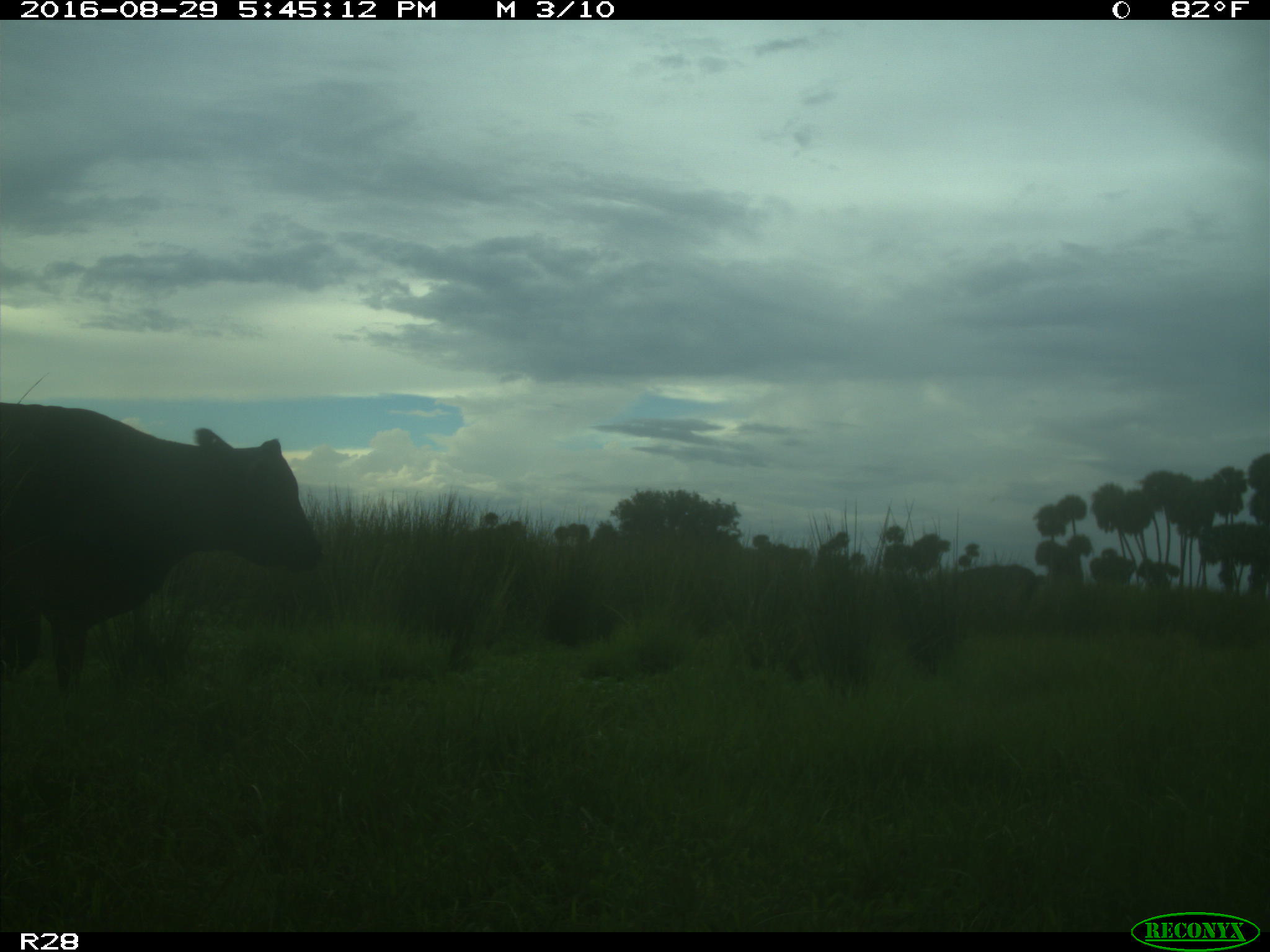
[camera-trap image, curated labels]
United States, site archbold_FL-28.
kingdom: Animalia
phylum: Chordata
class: Mammalia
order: Artiodactyla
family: Bovidae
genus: Bos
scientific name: Bos taurus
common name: domestic cow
Bos taurus (domestic cow).